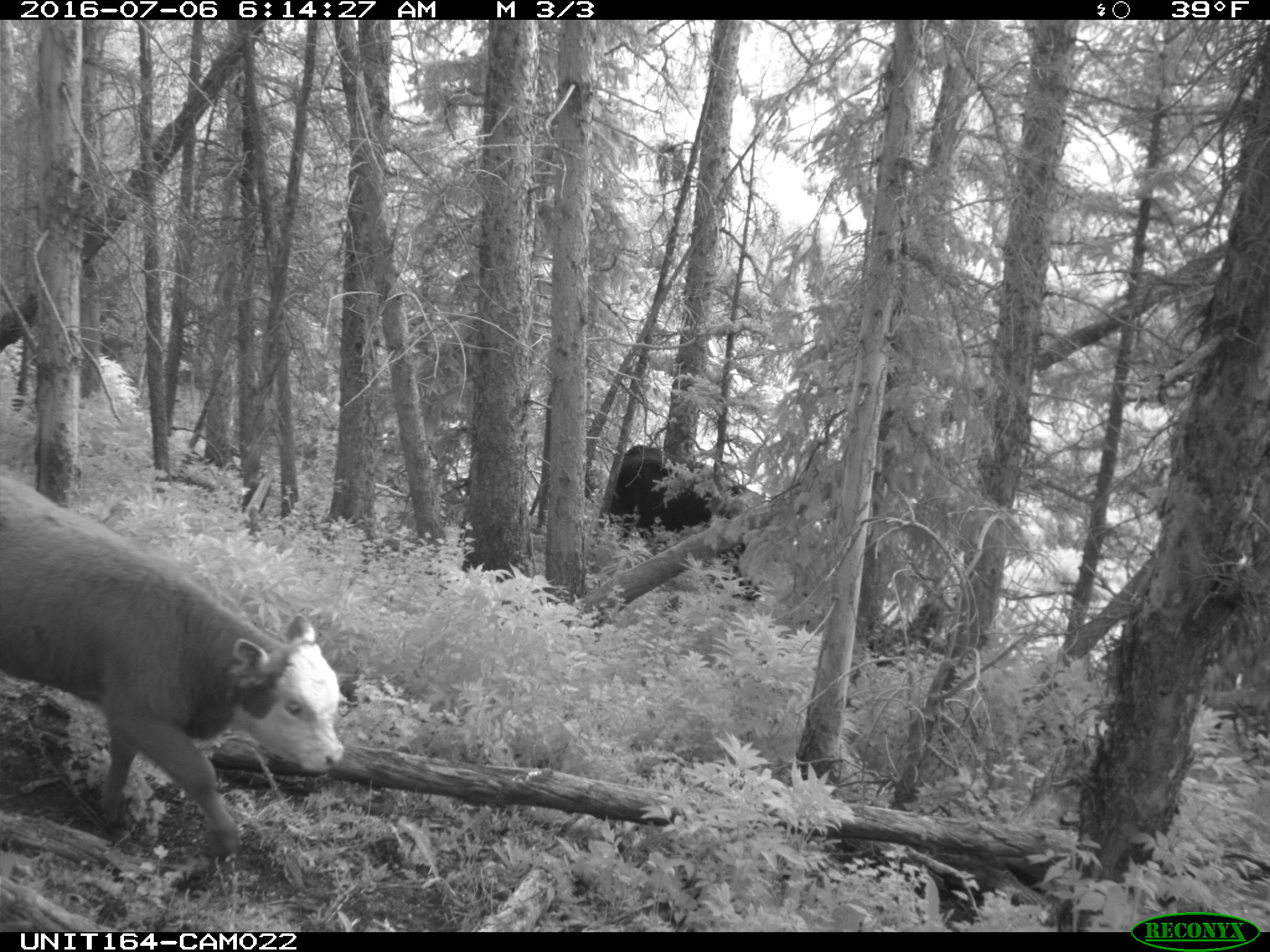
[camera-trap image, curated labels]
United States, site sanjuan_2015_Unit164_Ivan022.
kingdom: Animalia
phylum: Chordata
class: Mammalia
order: Artiodactyla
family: Bovidae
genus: Bos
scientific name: Bos taurus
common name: domestic cow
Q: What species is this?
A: Bos taurus (domestic cow).